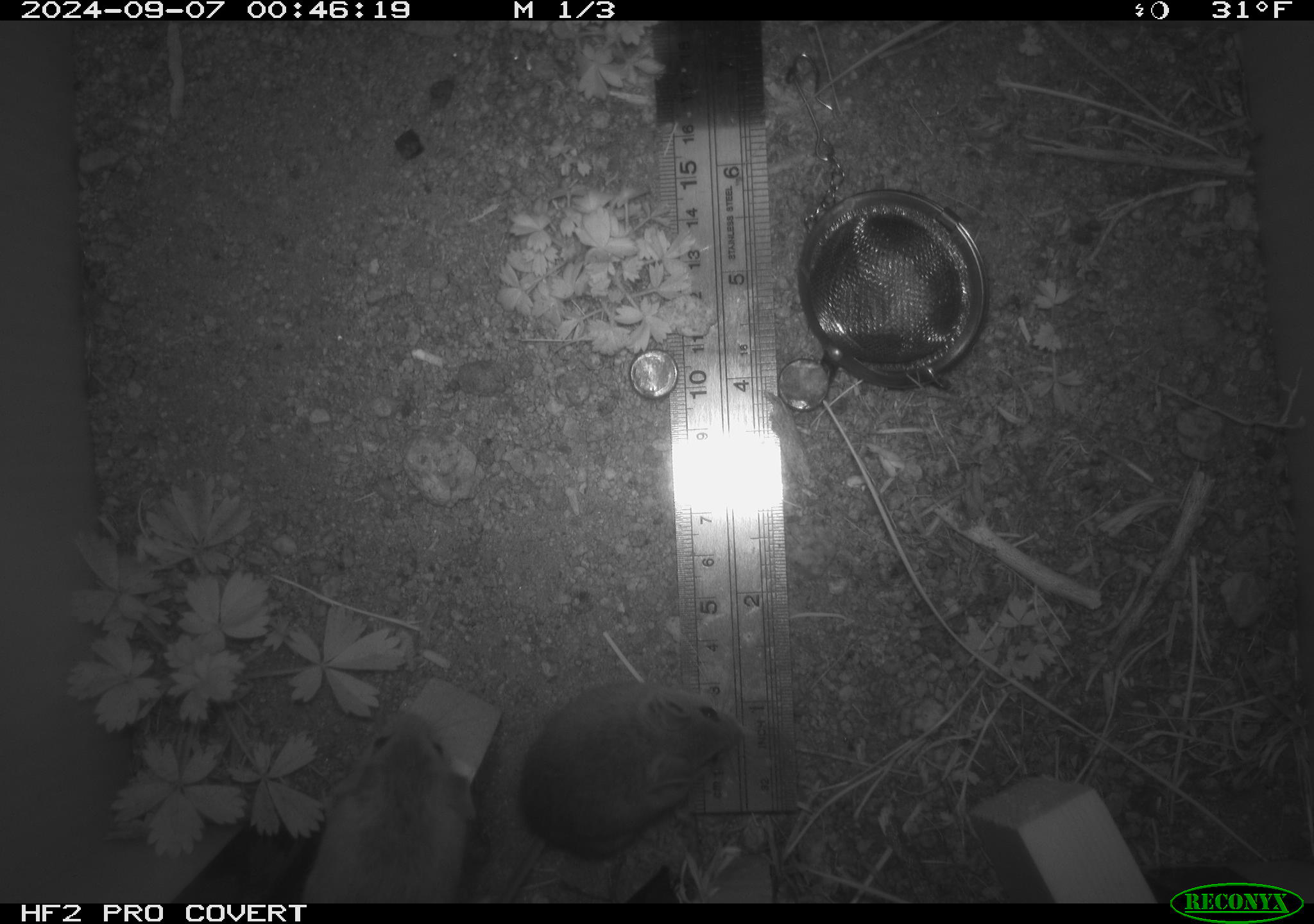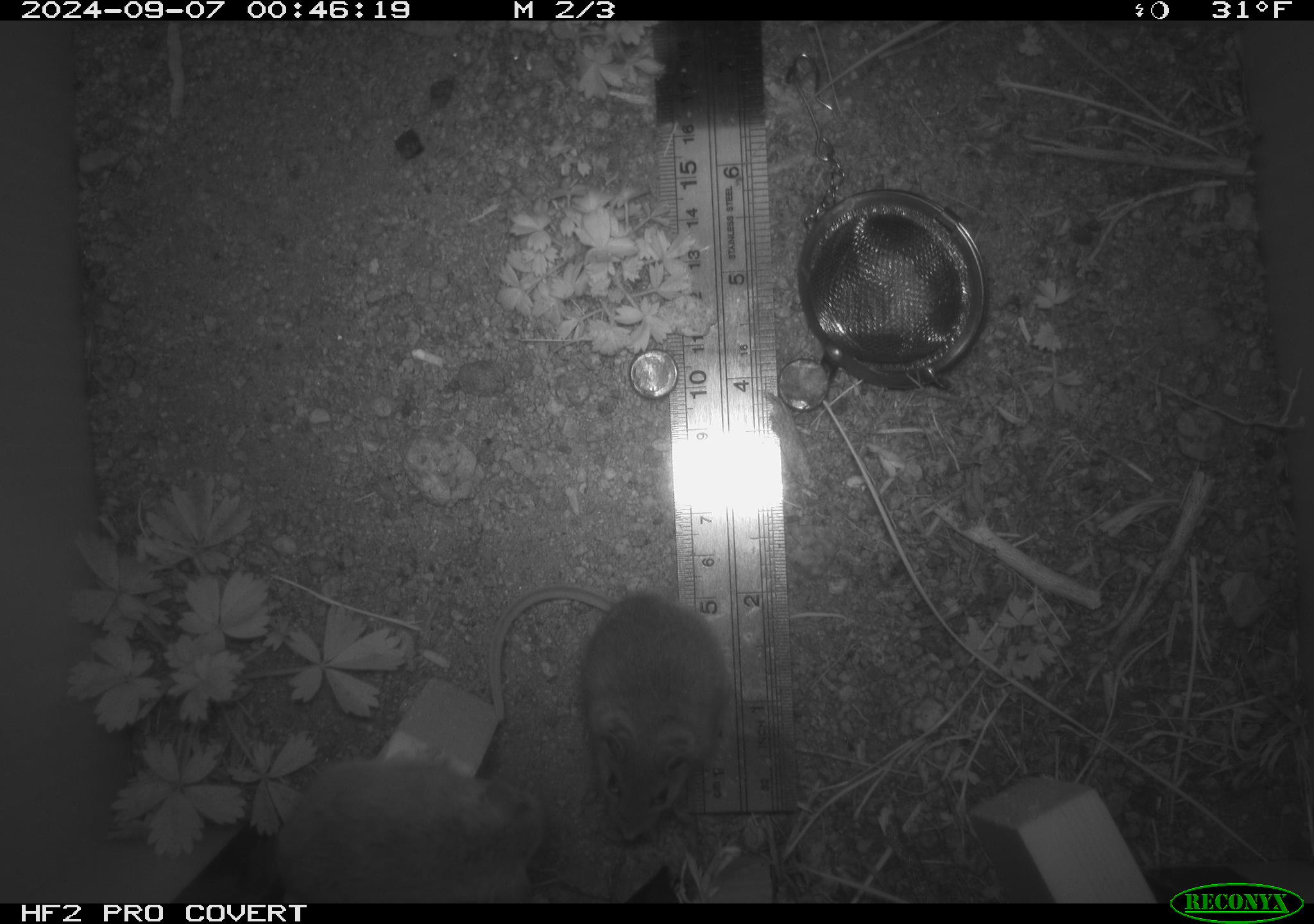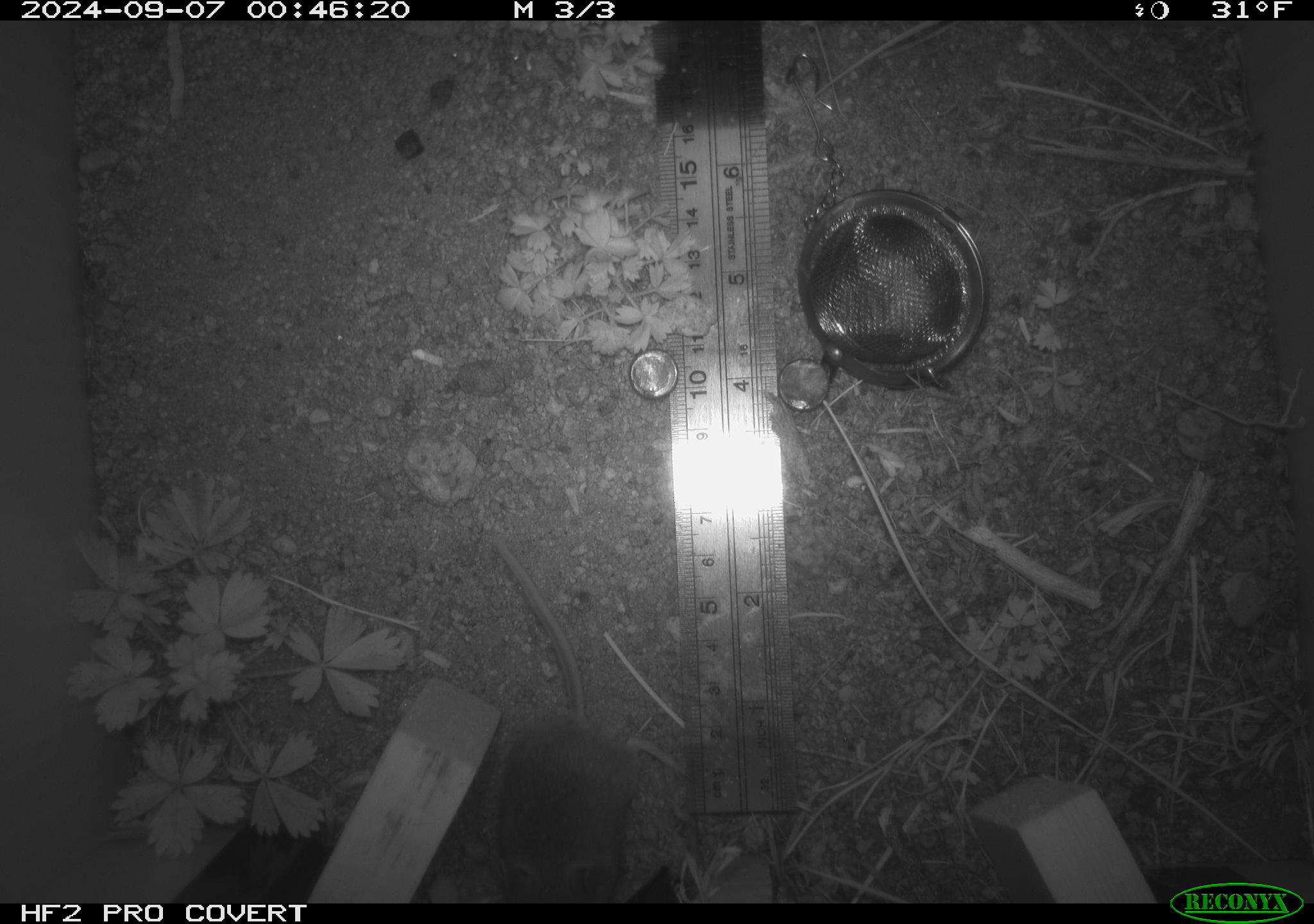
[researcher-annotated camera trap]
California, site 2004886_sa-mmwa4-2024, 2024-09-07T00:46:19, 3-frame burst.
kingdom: Animalia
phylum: Chordata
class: Mammalia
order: Rodentia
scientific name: Rodentia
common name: mouse species